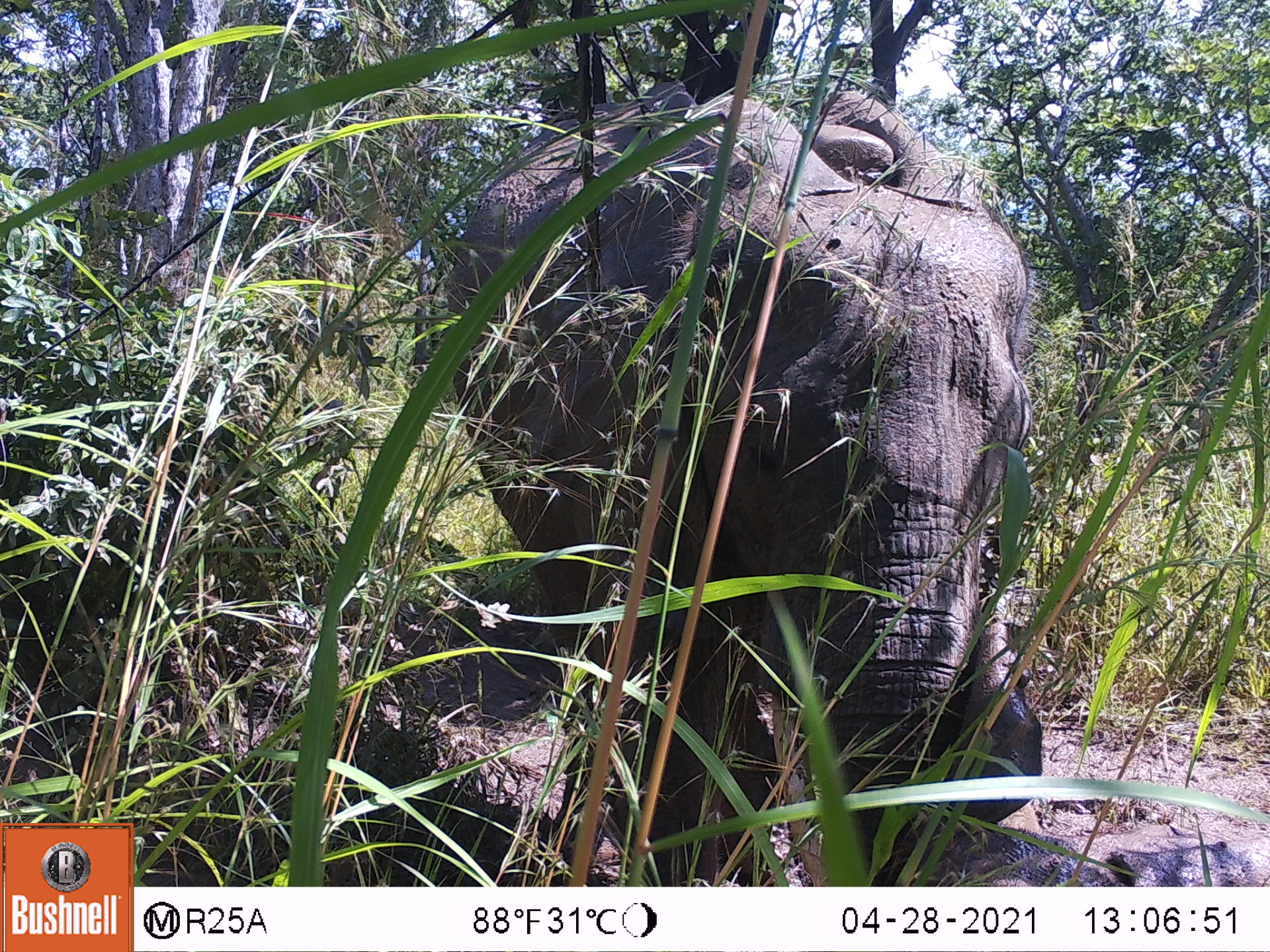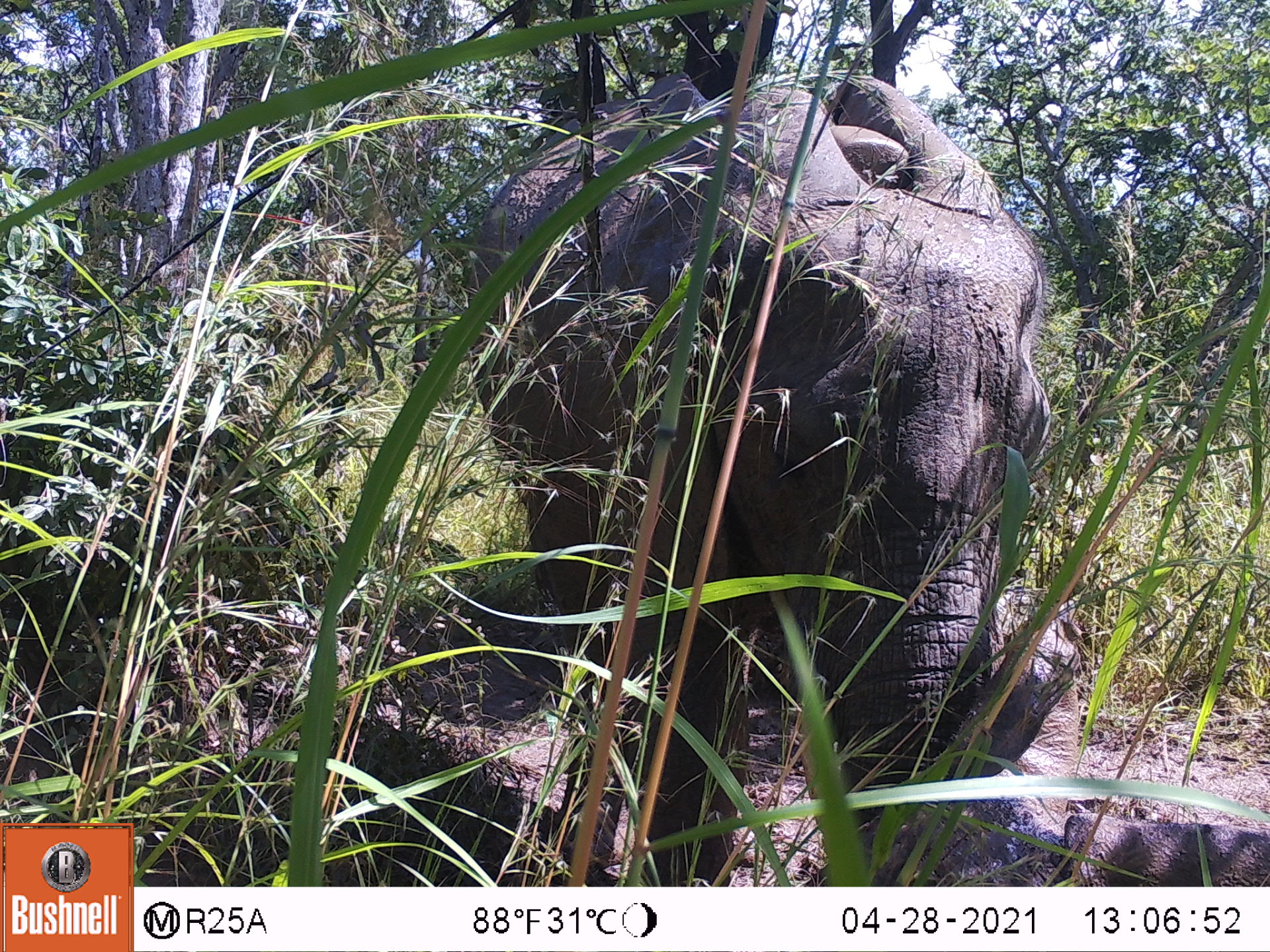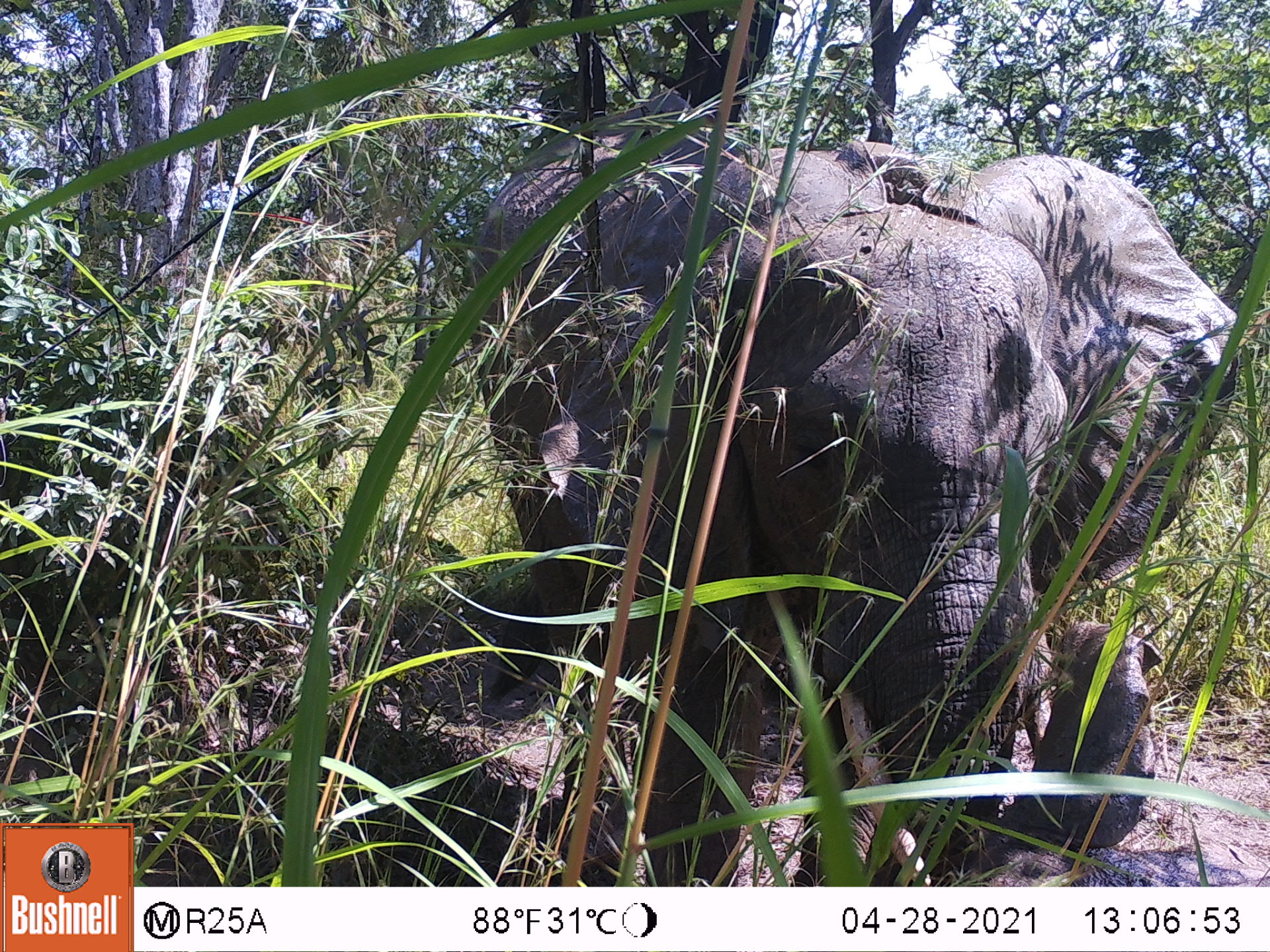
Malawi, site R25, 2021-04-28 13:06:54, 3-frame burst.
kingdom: Animalia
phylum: Chordata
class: Mammalia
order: Proboscidea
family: Elephantidae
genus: Loxodonta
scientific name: Loxodonta africana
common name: african savanna elephant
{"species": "african savanna elephant (Loxodonta africana)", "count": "2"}